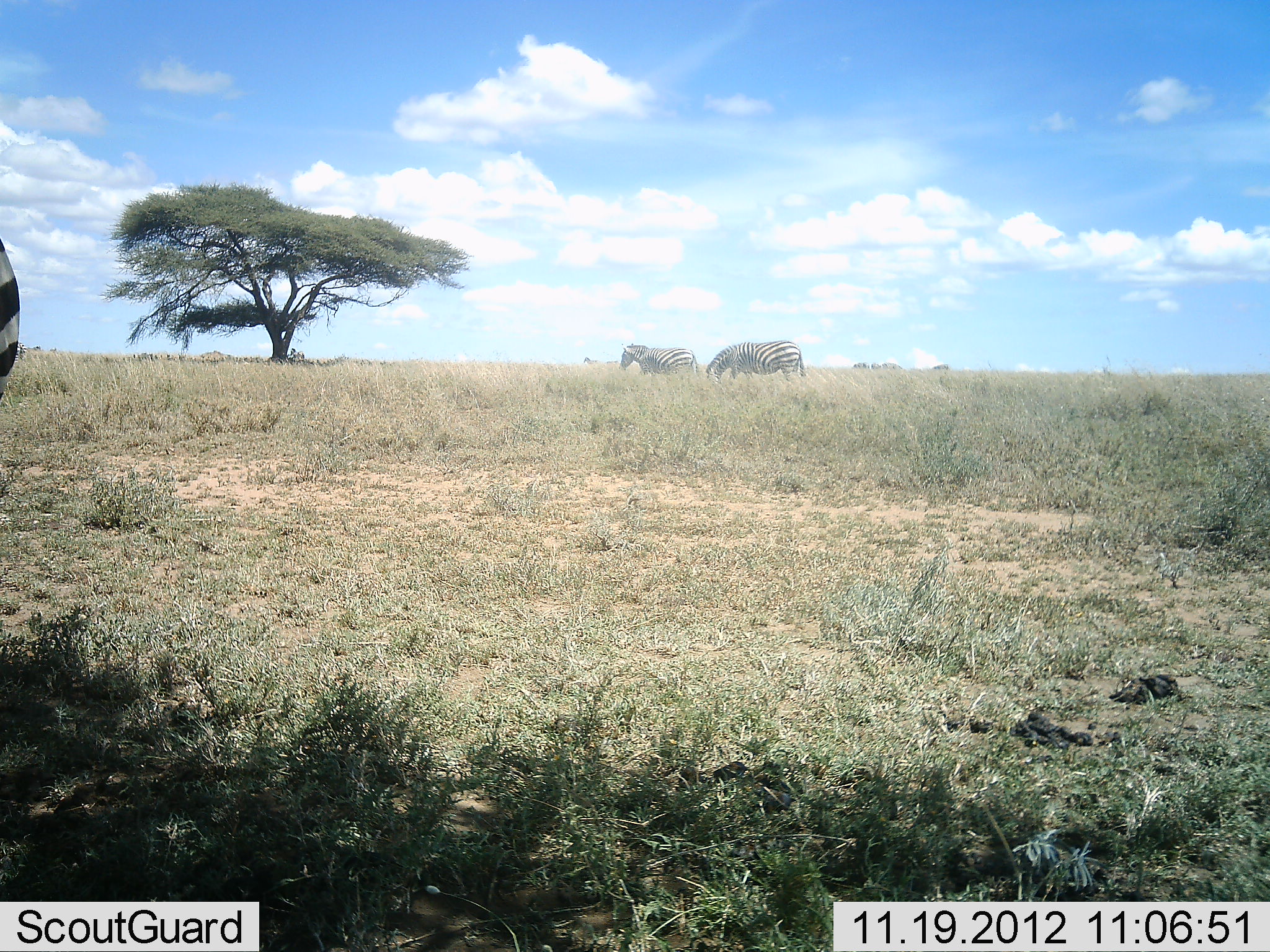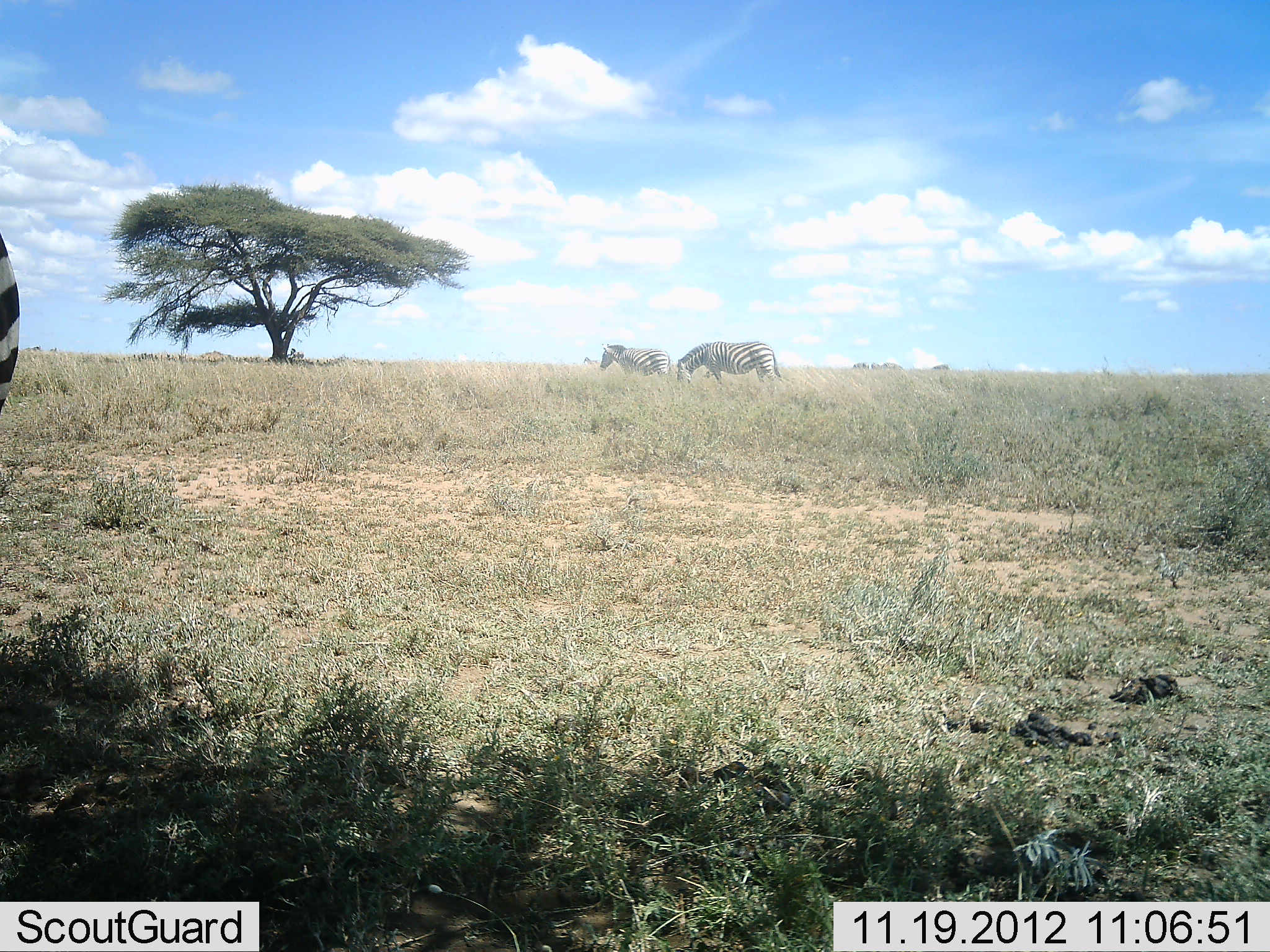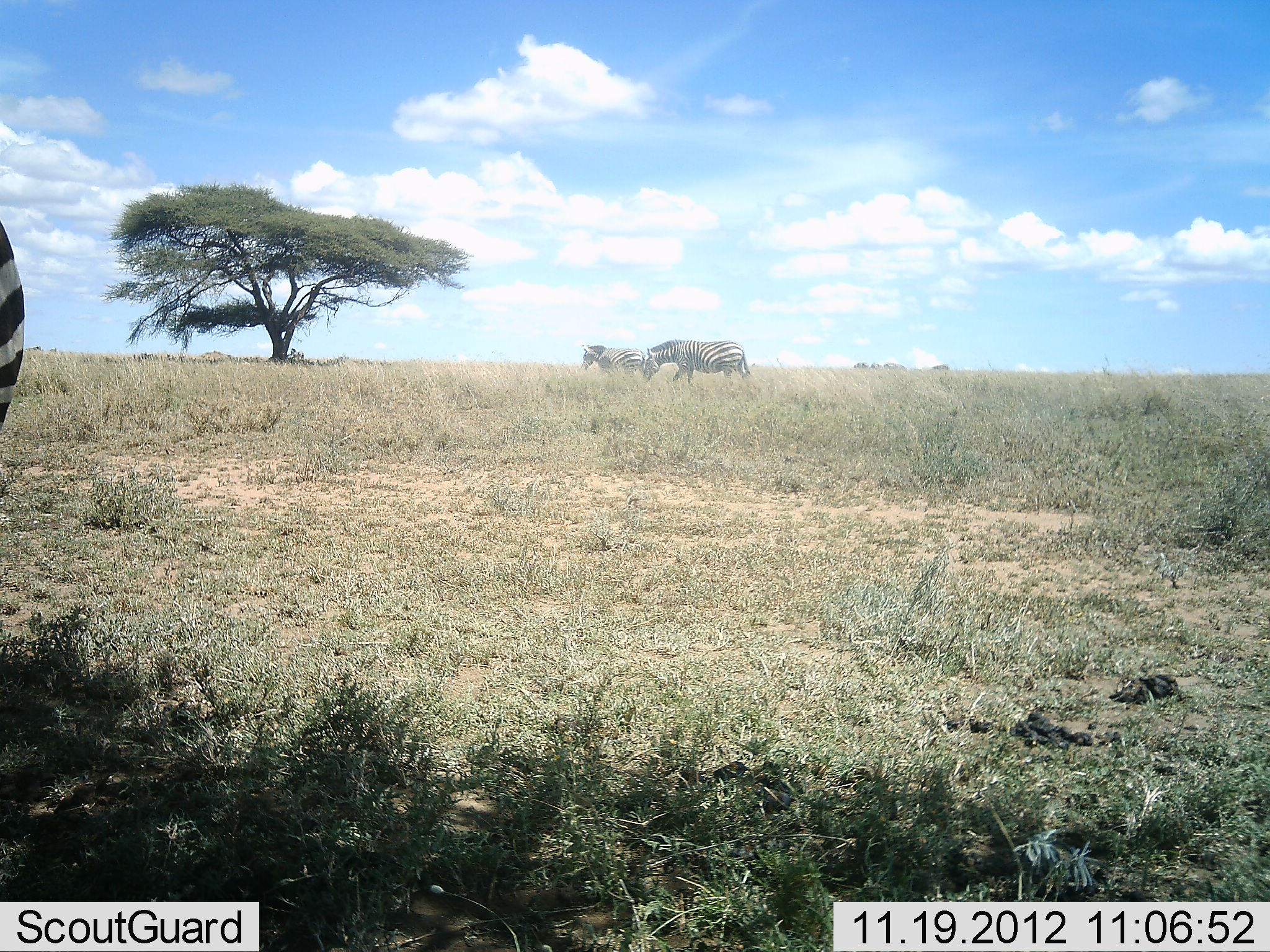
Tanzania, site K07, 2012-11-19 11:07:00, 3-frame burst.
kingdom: Animalia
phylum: Chordata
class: Mammalia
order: Perissodactyla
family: Equidae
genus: Equus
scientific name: Equus quagga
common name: plains zebra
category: zebra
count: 3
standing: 70%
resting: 0%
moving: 90%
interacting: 0%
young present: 0%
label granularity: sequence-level